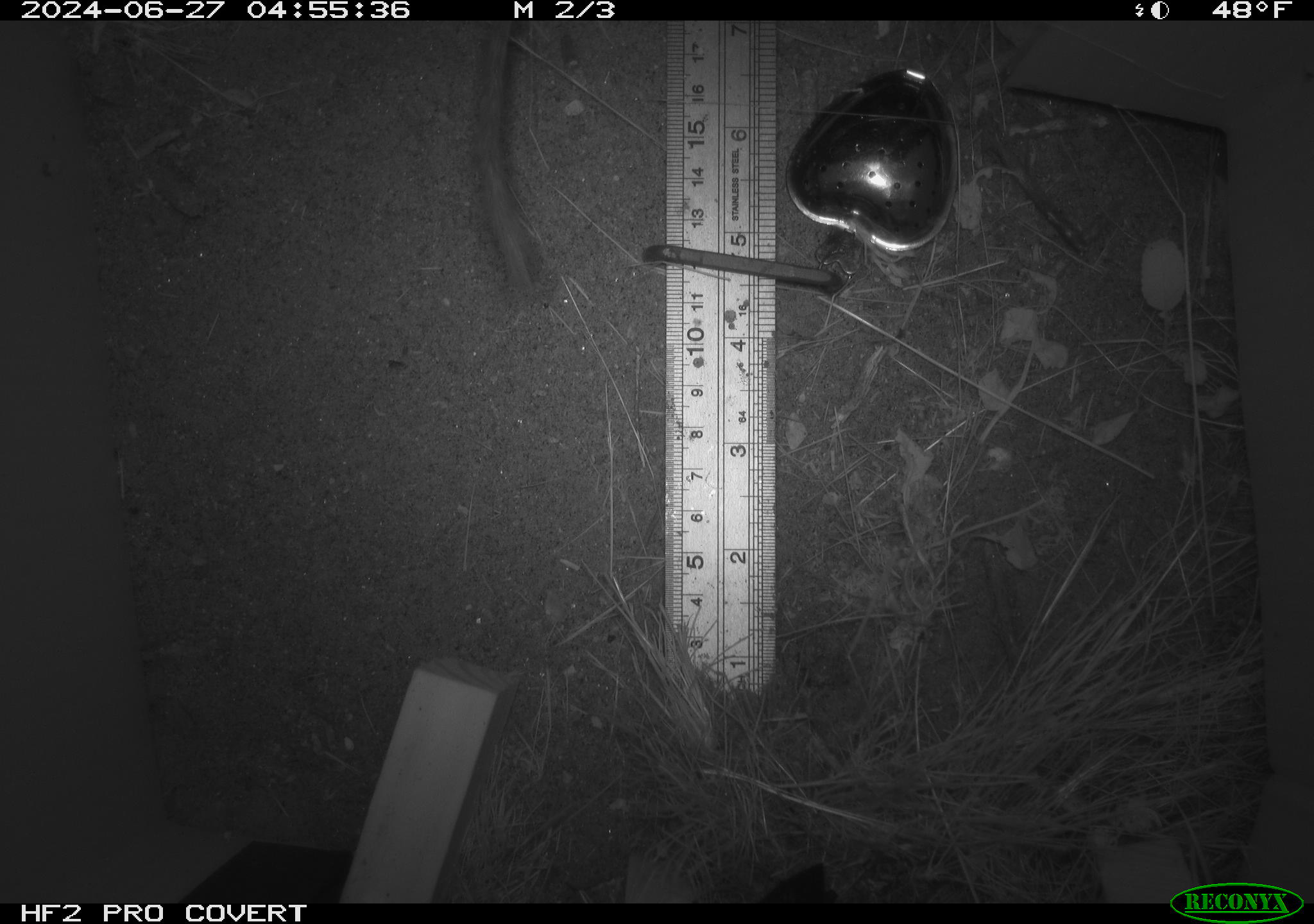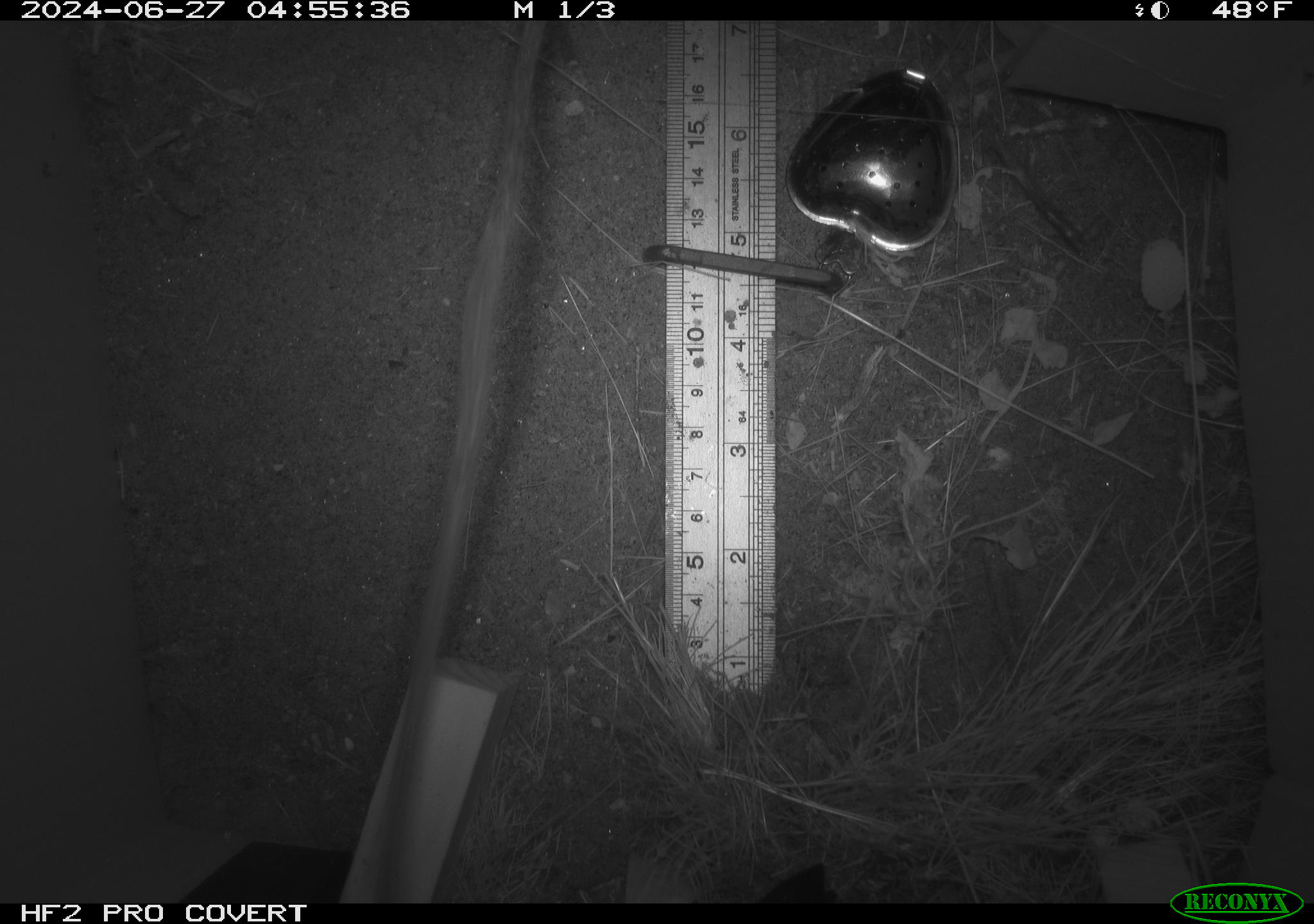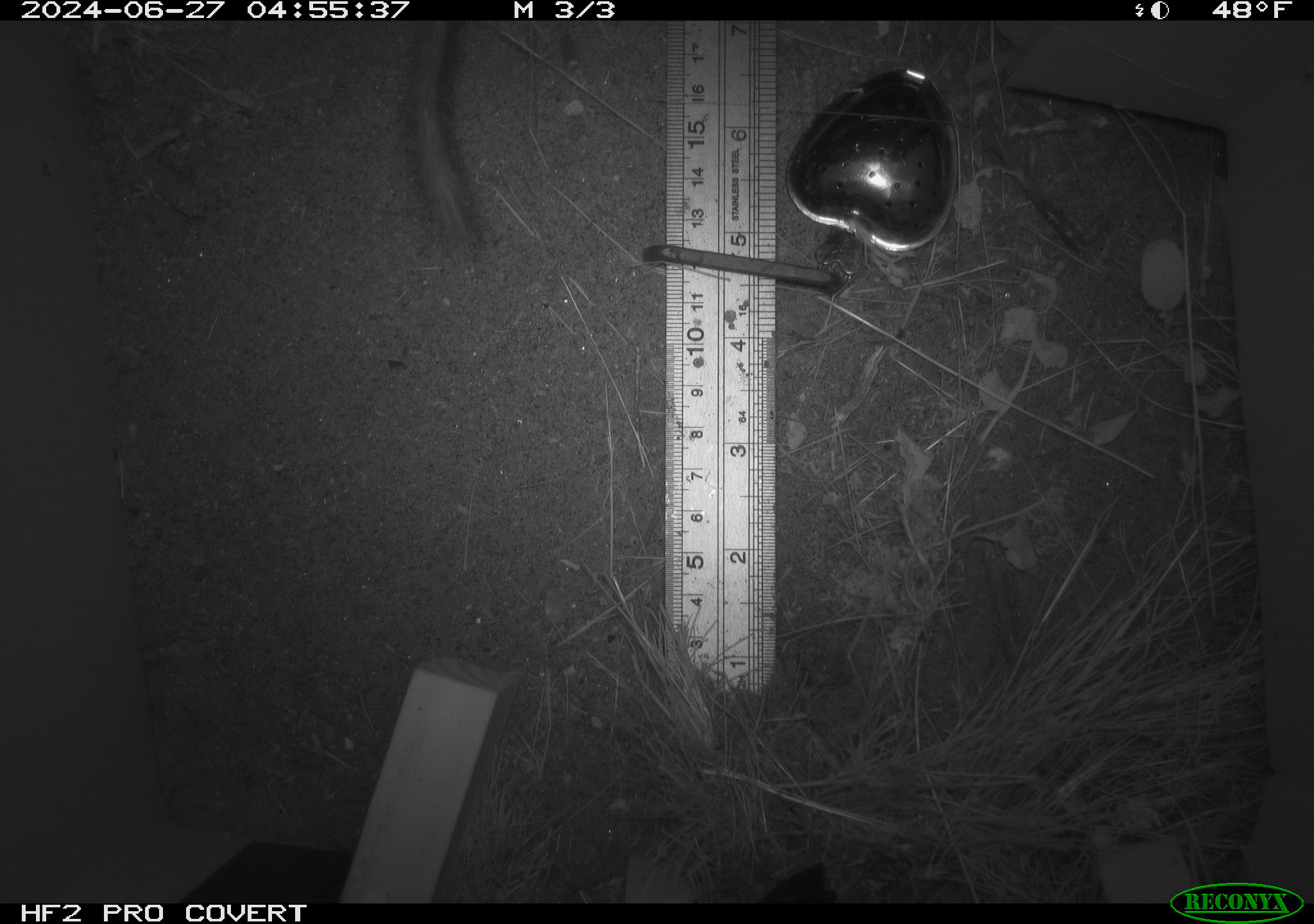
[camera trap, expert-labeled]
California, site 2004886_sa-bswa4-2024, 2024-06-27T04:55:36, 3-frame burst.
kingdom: Animalia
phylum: Chordata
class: Mammalia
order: Rodentia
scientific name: Rodentia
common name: rodent